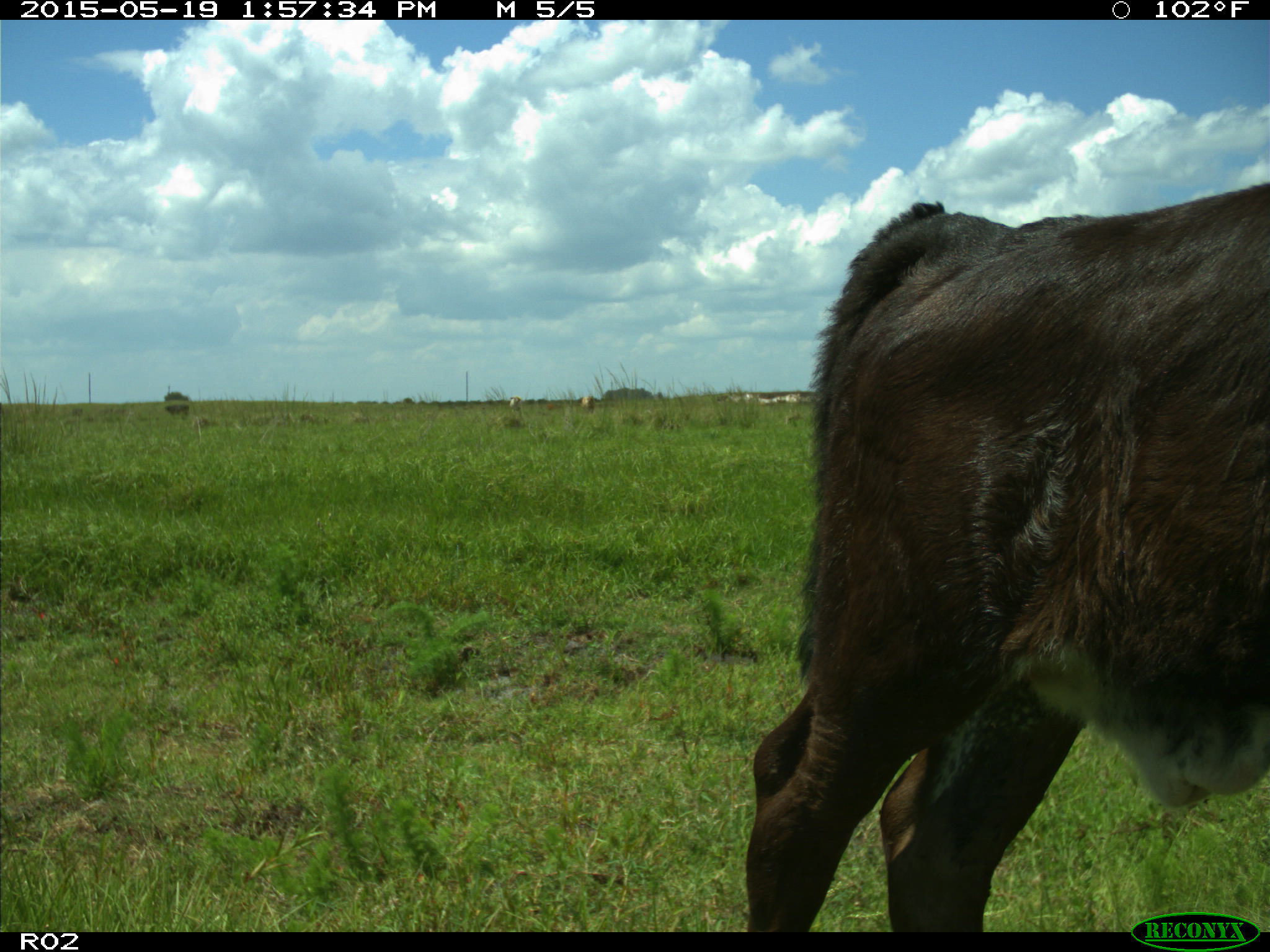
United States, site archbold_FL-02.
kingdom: Animalia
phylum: Chordata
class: Mammalia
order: Artiodactyla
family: Bovidae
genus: Bos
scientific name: Bos taurus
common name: domestic cow